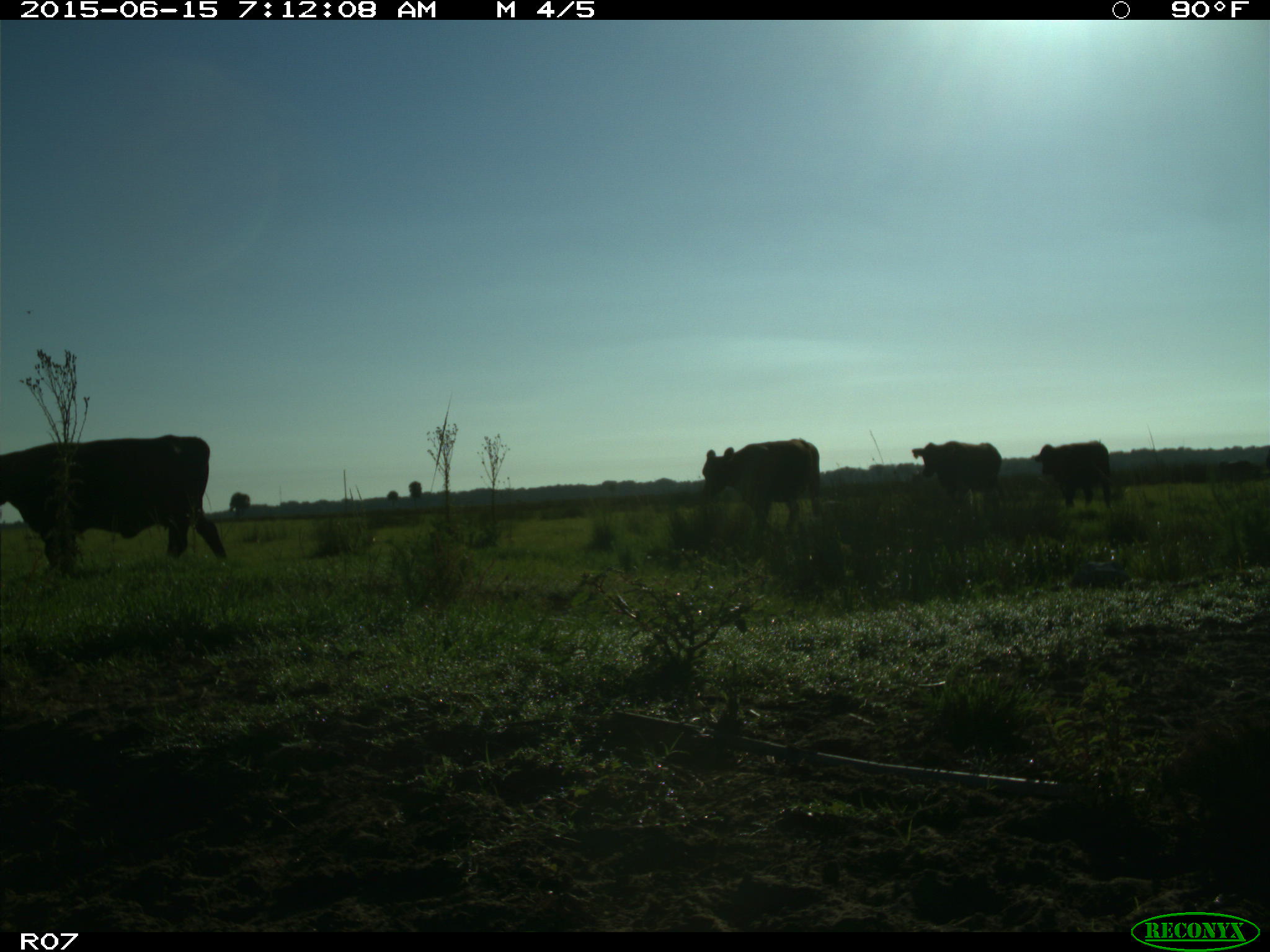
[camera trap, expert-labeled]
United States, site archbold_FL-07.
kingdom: Animalia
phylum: Chordata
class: Mammalia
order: Artiodactyla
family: Bovidae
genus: Bos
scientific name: Bos taurus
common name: domestic cow